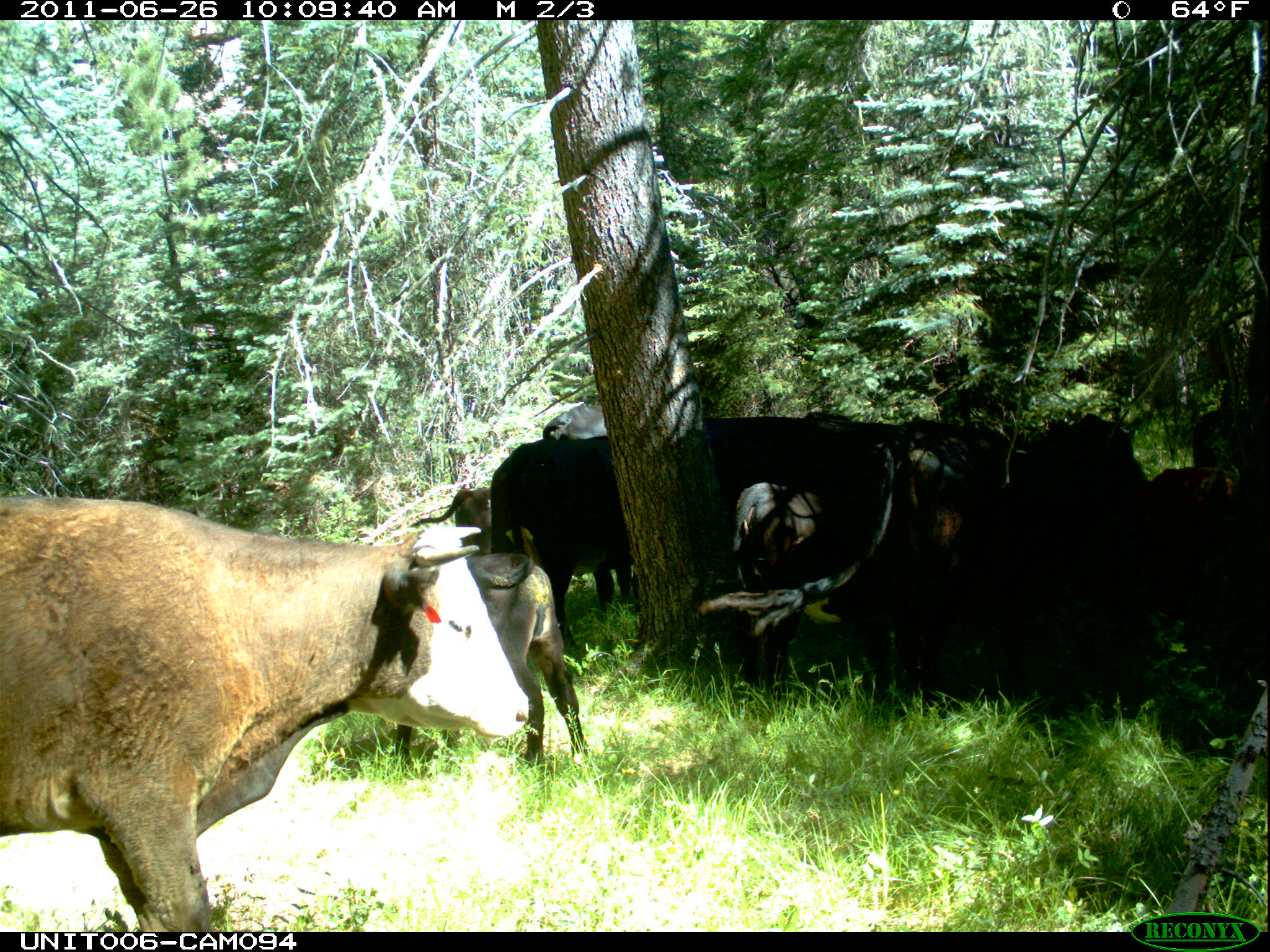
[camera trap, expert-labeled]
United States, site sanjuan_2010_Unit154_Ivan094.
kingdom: Animalia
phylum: Chordata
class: Mammalia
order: Artiodactyla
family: Bovidae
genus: Bos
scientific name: Bos taurus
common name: domestic cow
Bos taurus (domestic cow).